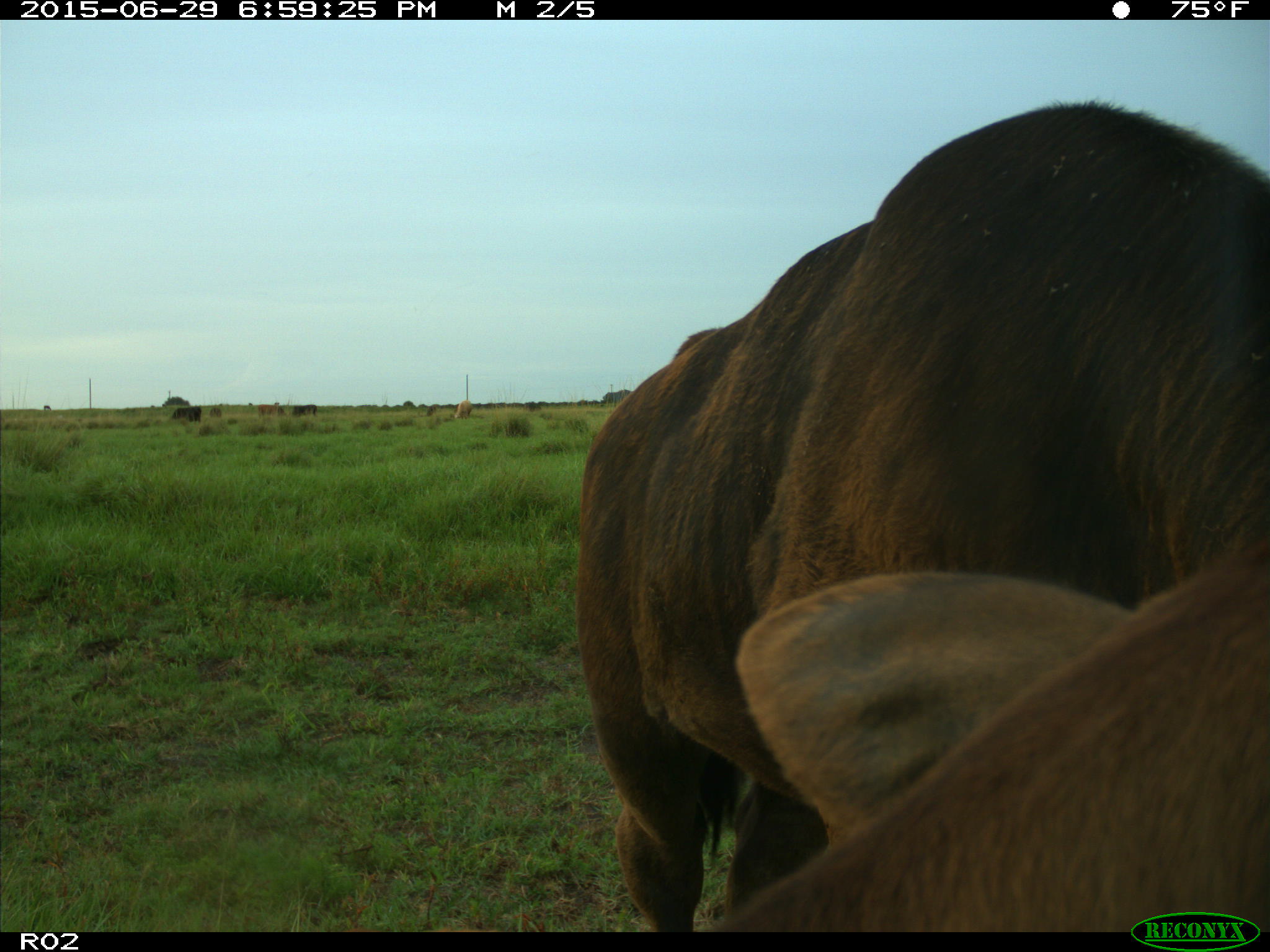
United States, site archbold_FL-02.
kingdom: Animalia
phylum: Chordata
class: Mammalia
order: Artiodactyla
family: Bovidae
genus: Bos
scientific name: Bos taurus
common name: domestic cow